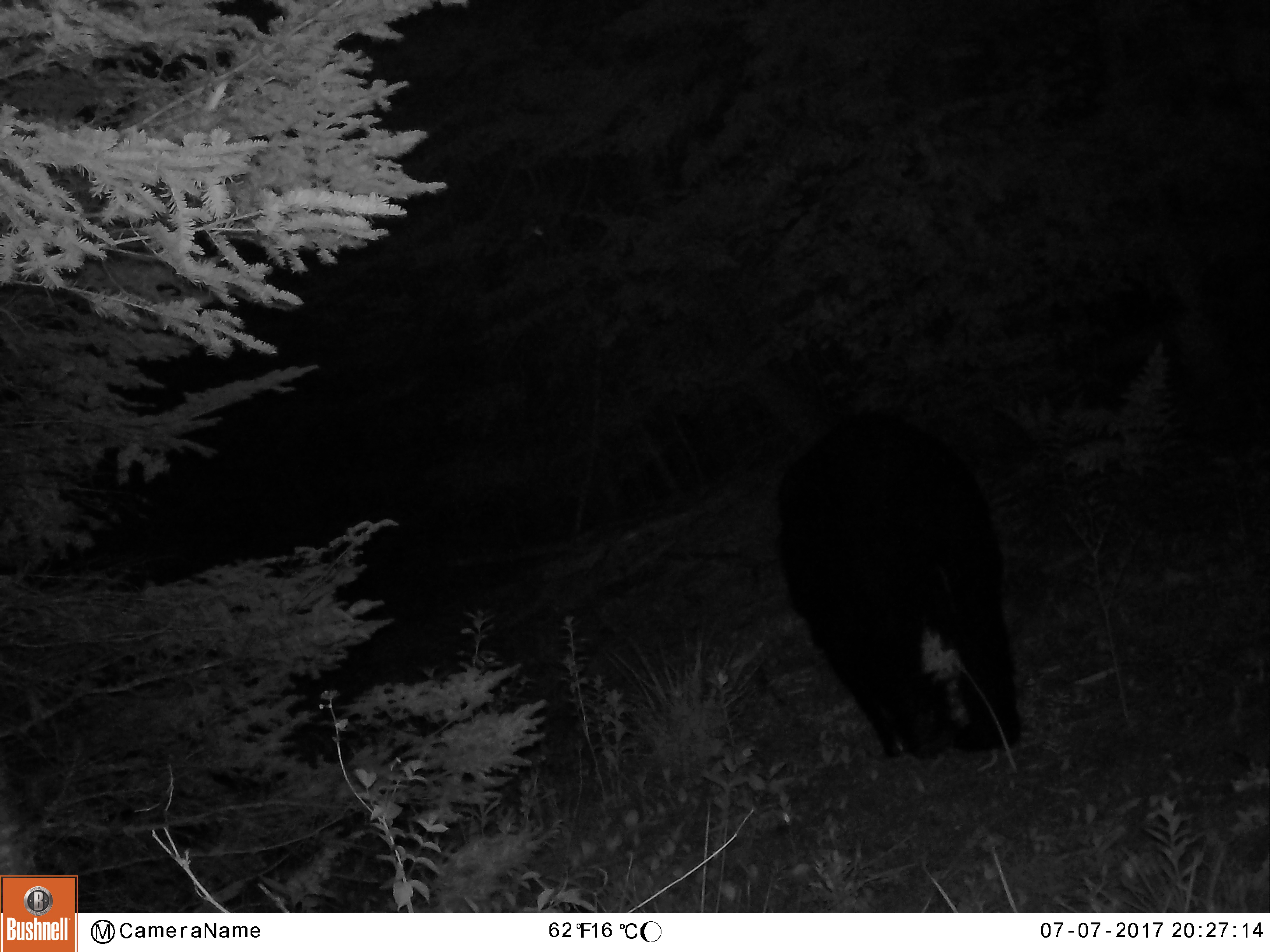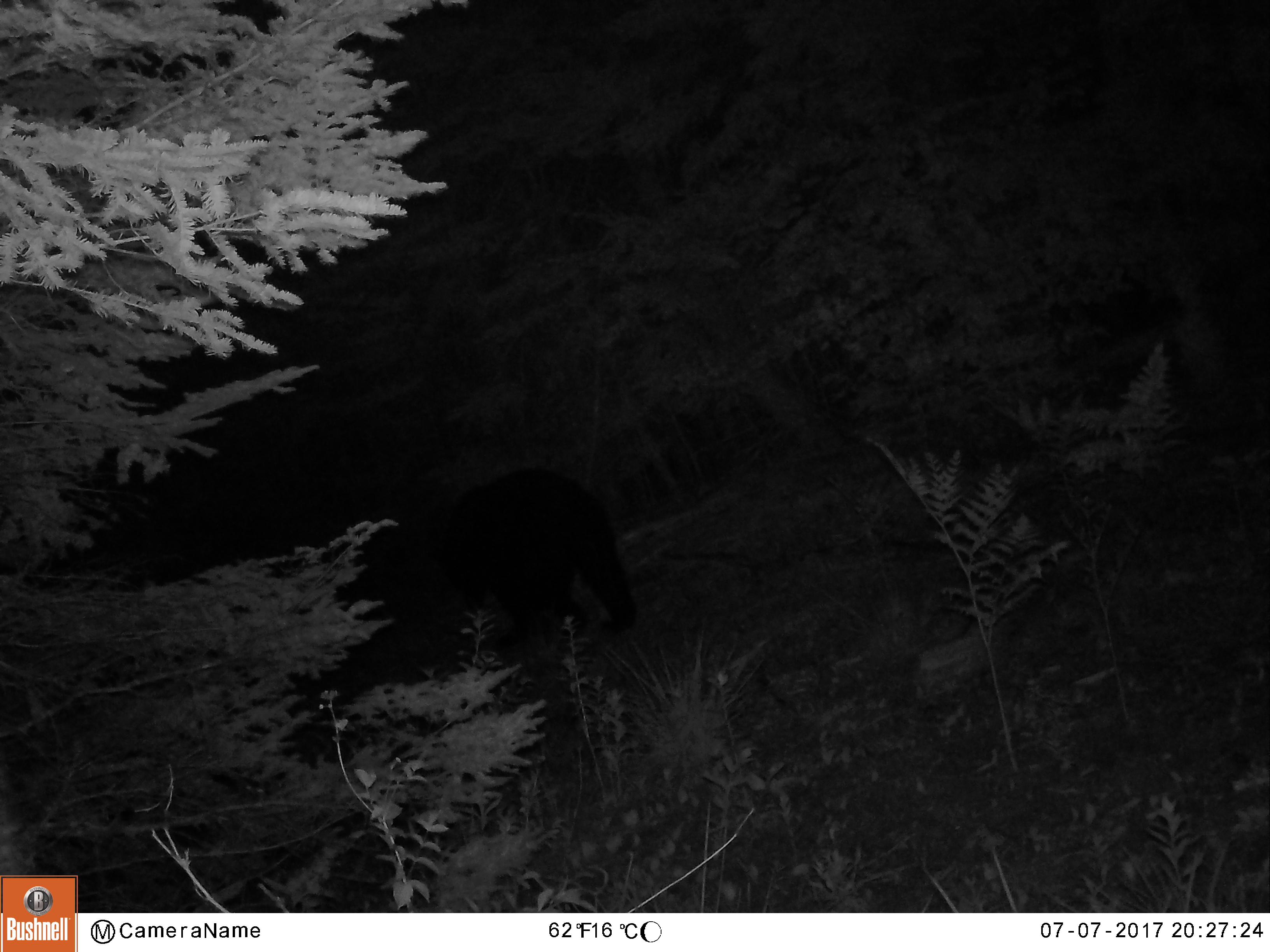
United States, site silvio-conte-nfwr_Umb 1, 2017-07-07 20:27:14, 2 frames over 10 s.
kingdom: Animalia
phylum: Chordata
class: Mammalia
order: Carnivora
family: Ursidae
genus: Ursus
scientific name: Ursus americanus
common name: black bear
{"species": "black bear (Ursus americanus)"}